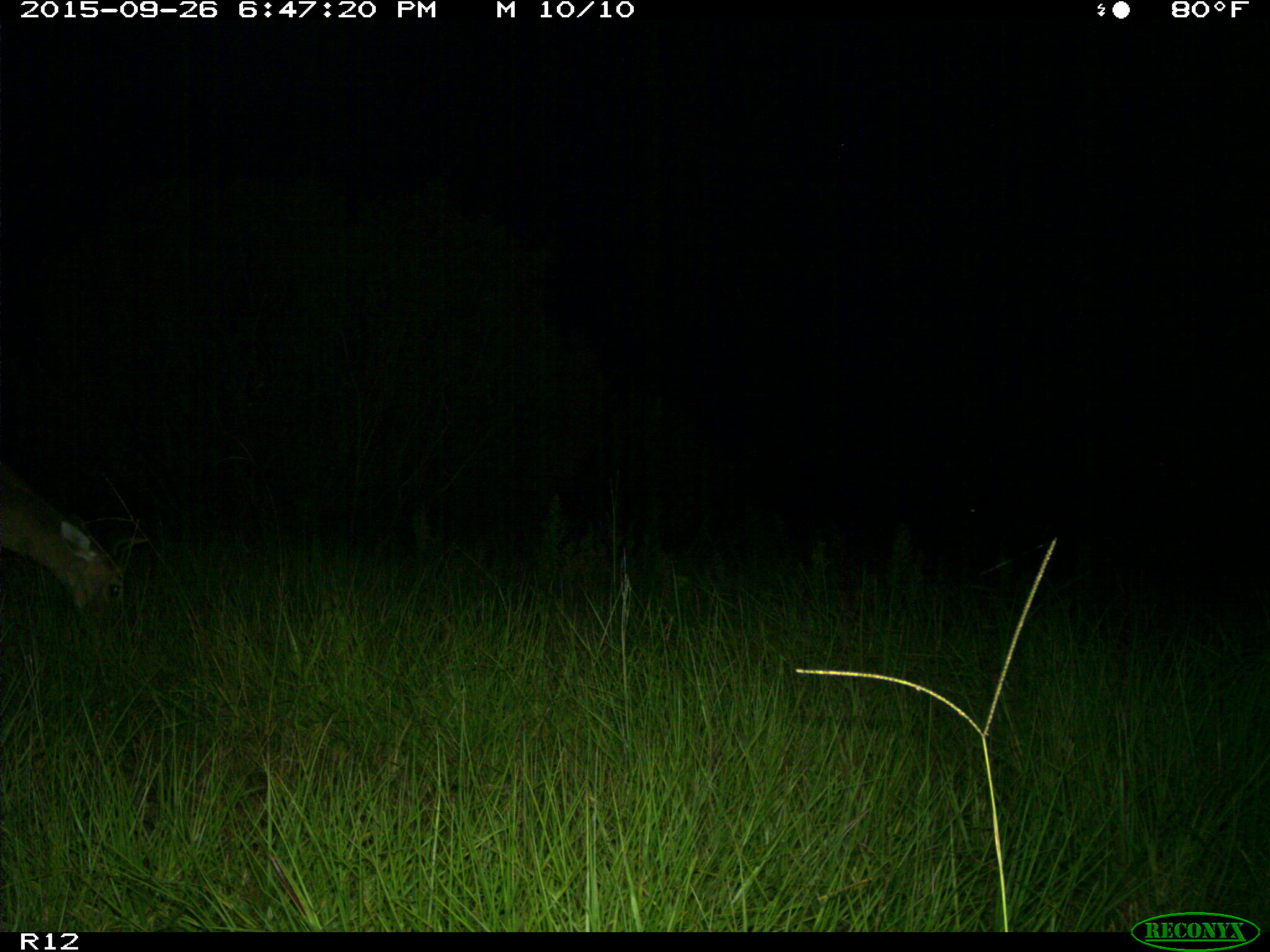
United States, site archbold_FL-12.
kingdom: Animalia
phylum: Chordata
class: Mammalia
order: Artiodactyla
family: Cervidae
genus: Odocoileus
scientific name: Odocoileus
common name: deer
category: unidentified deer